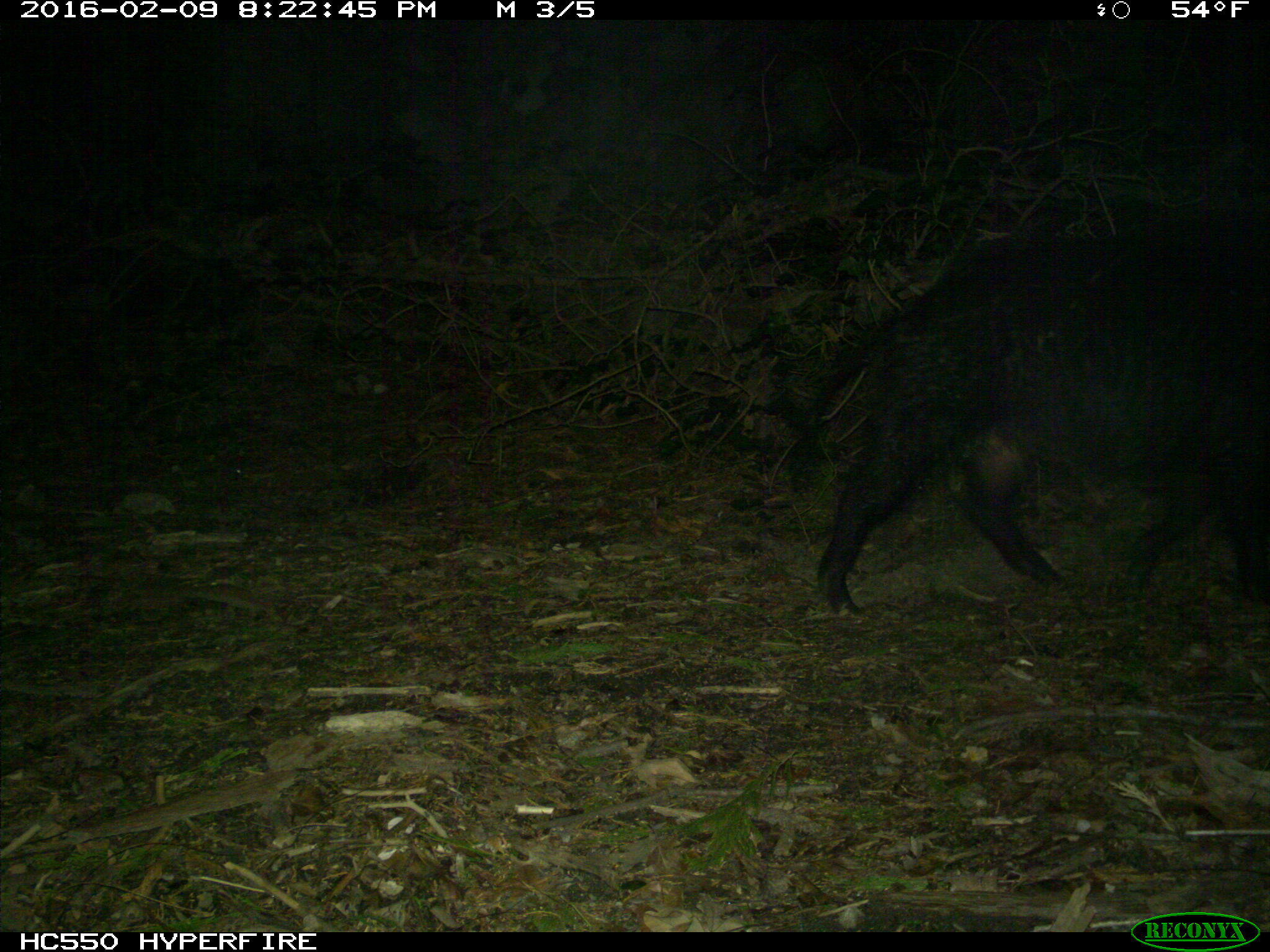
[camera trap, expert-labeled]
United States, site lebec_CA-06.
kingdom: Animalia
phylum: Chordata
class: Mammalia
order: Artiodactyla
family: Suidae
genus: Sus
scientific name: Sus scrofa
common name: wild boar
Sus scrofa (wild boar).